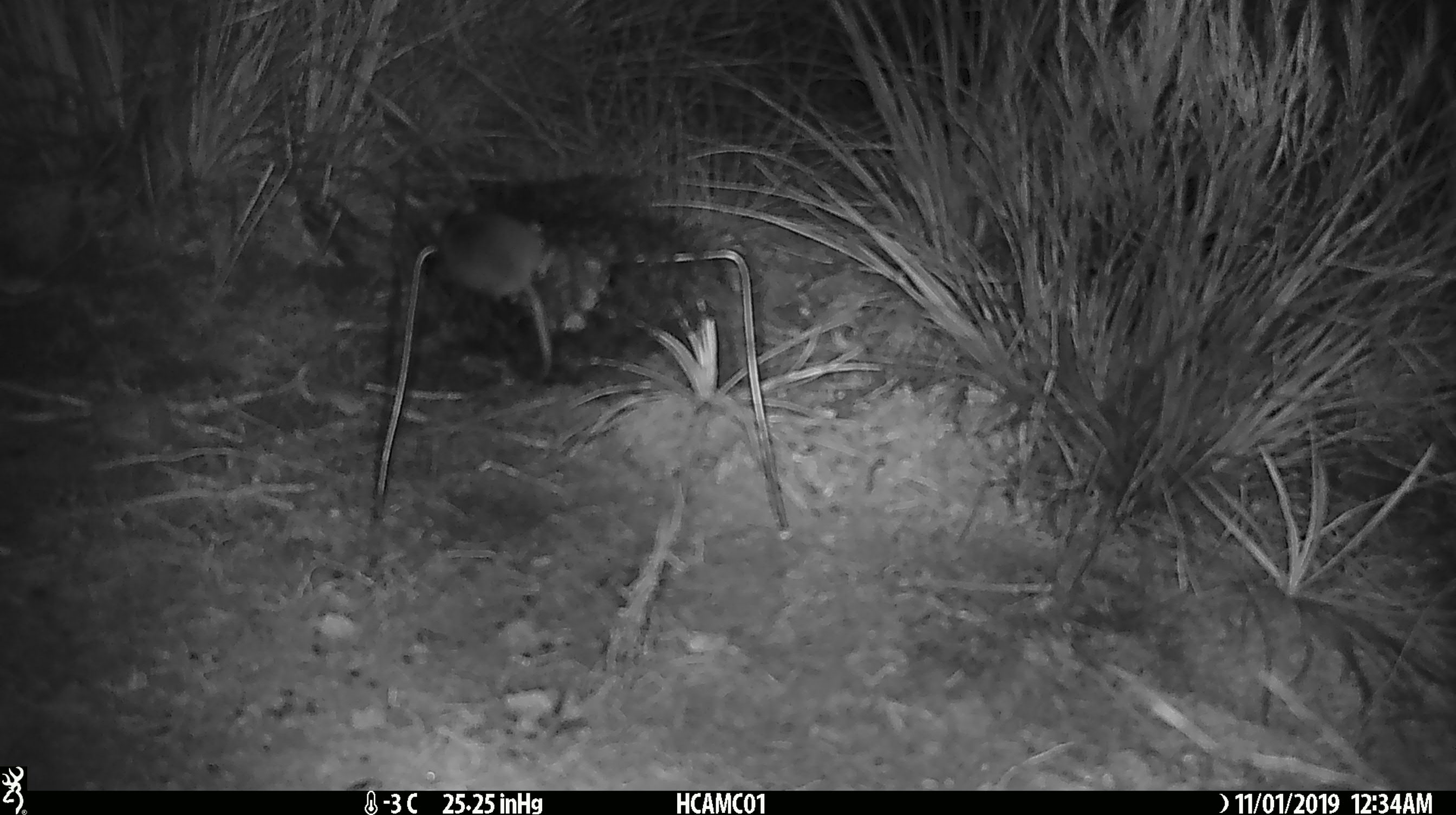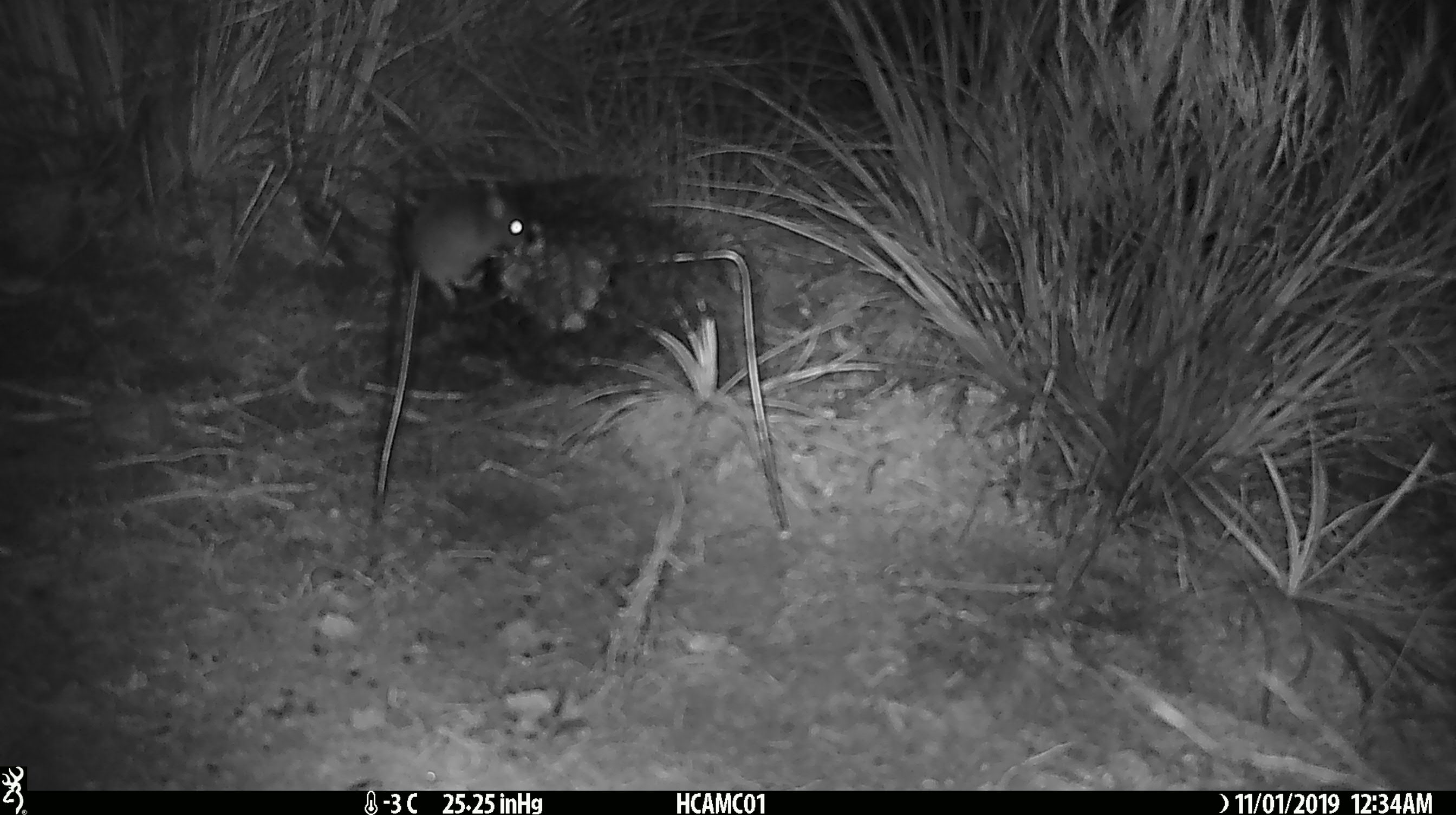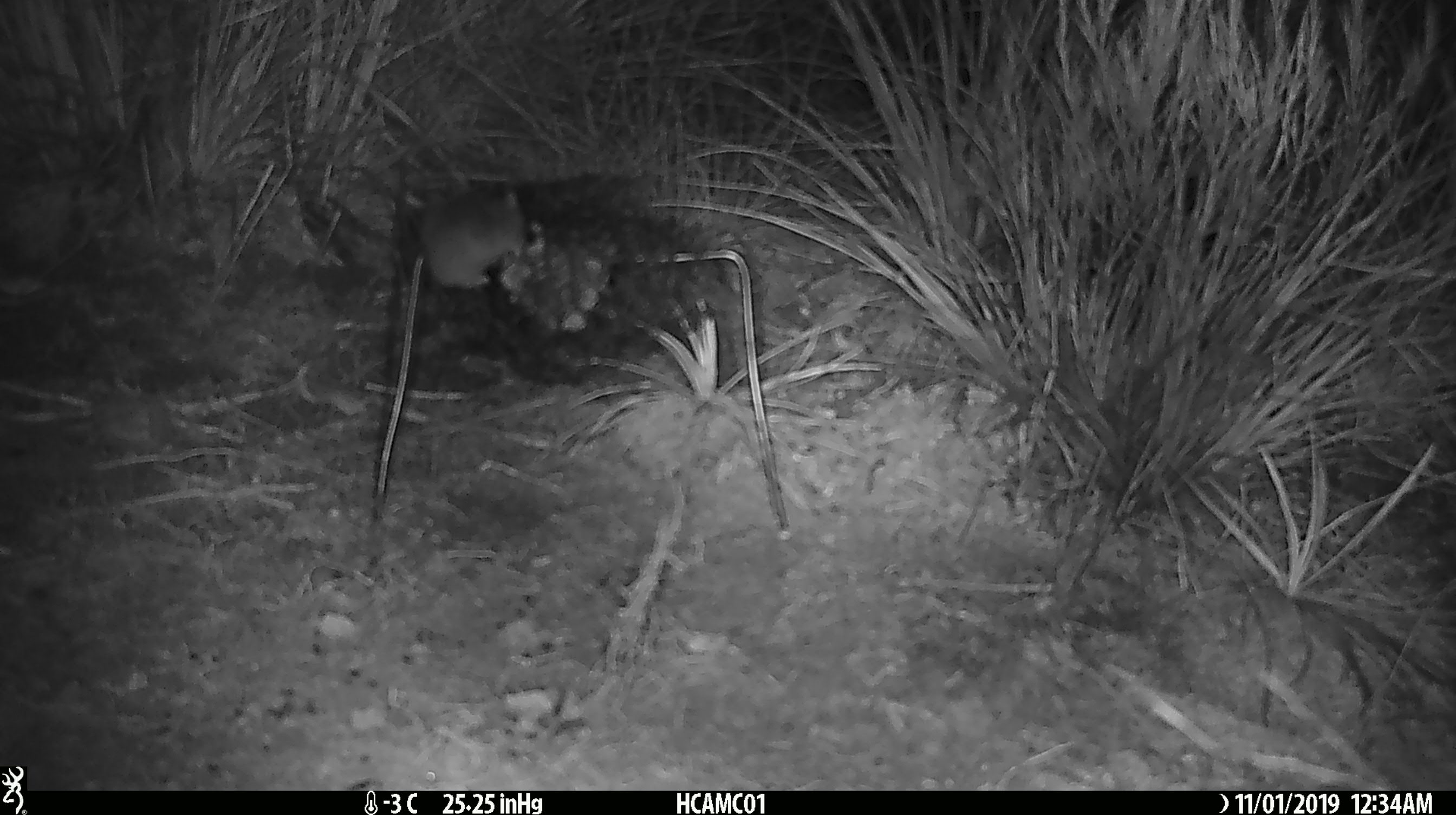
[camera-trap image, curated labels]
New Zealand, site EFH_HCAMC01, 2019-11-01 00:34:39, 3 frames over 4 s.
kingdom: Animalia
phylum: Chordata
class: Mammalia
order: Rodentia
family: Muridae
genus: Mus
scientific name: Mus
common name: mouse